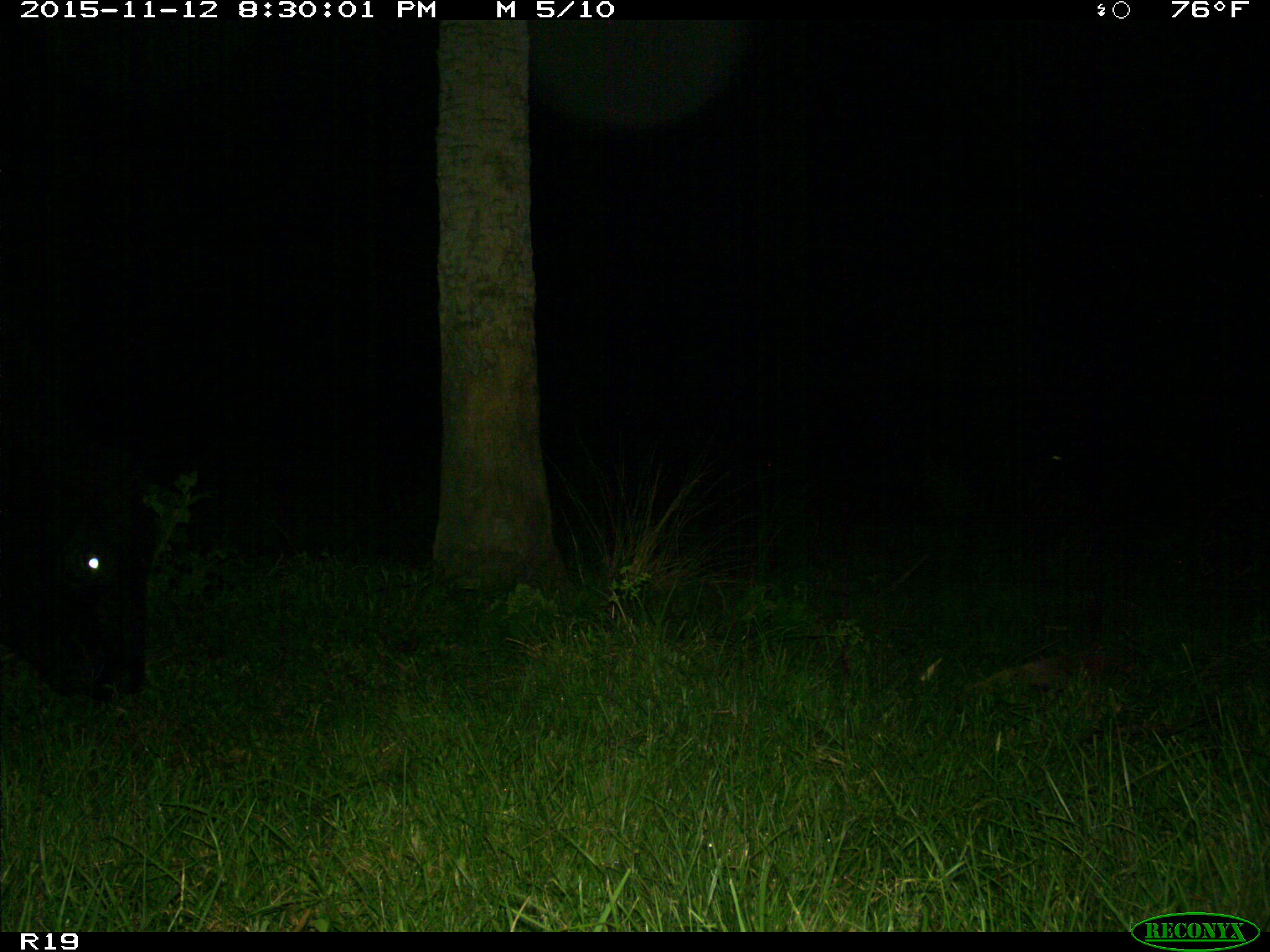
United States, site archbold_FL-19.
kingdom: Animalia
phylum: Chordata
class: Mammalia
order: Artiodactyla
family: Bovidae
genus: Bos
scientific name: Bos taurus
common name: domestic cow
Bos taurus (domestic cow).